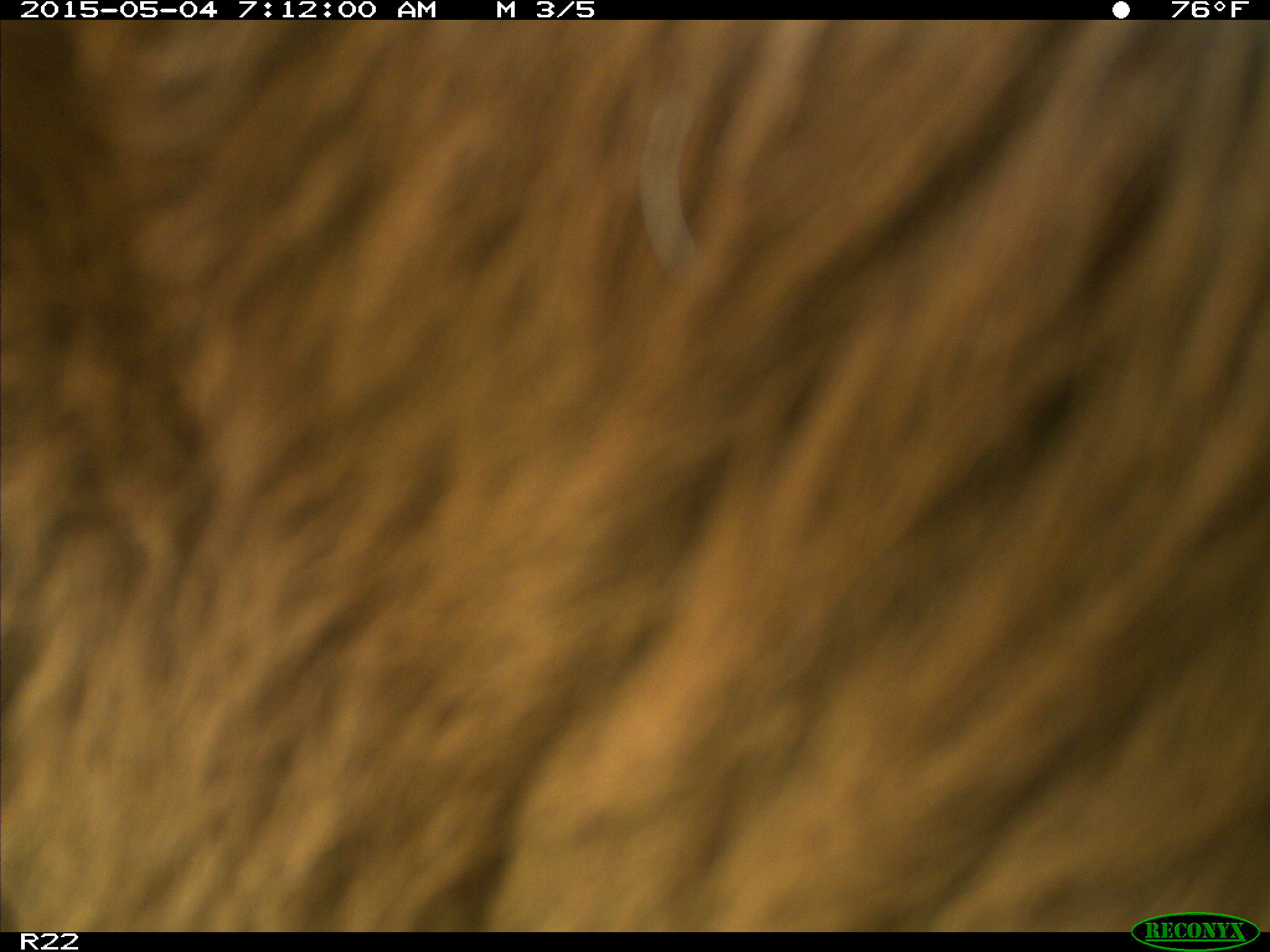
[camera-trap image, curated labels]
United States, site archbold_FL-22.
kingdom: Animalia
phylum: Chordata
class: Mammalia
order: Artiodactyla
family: Bovidae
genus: Bos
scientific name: Bos taurus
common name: domestic cow